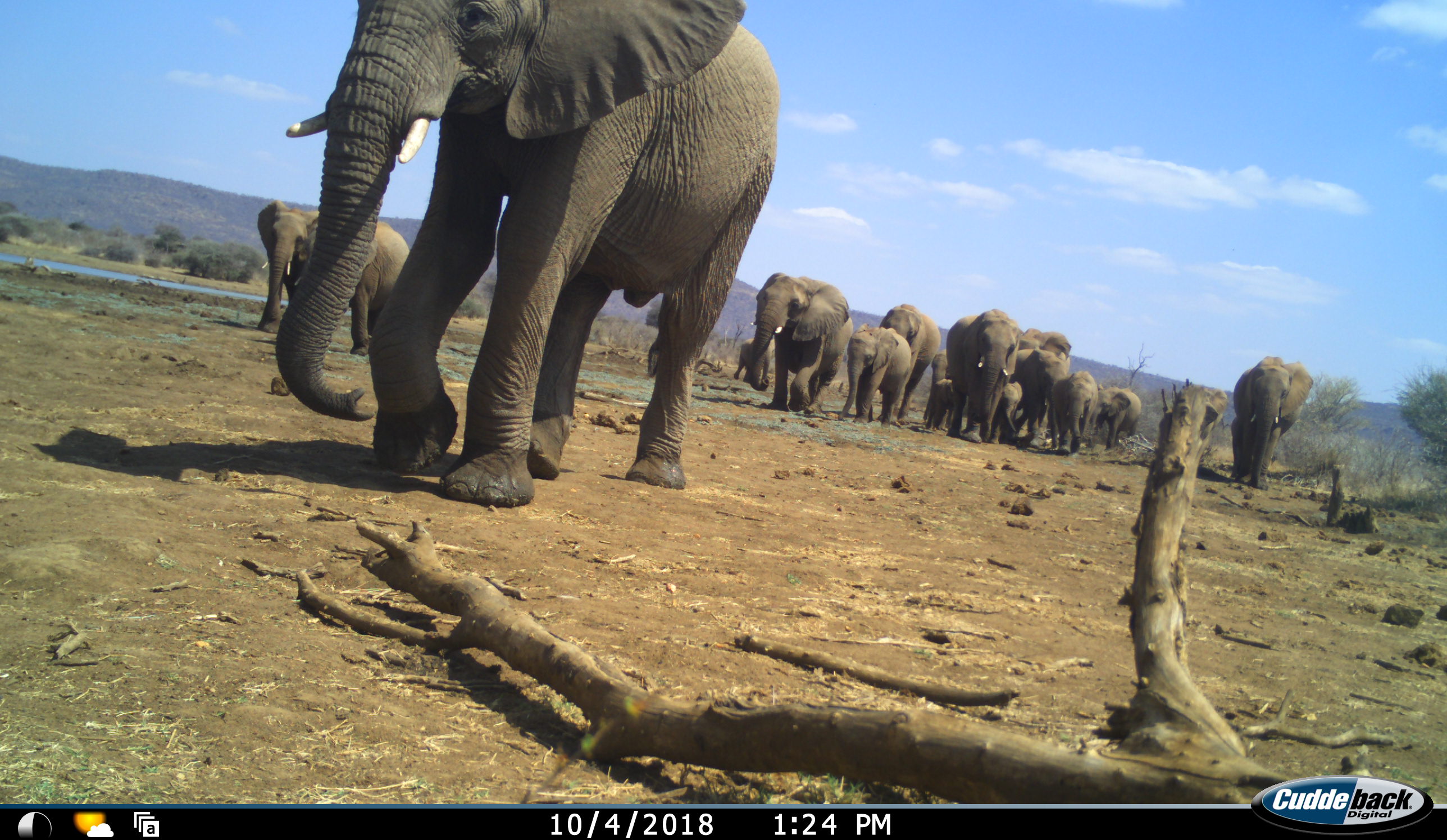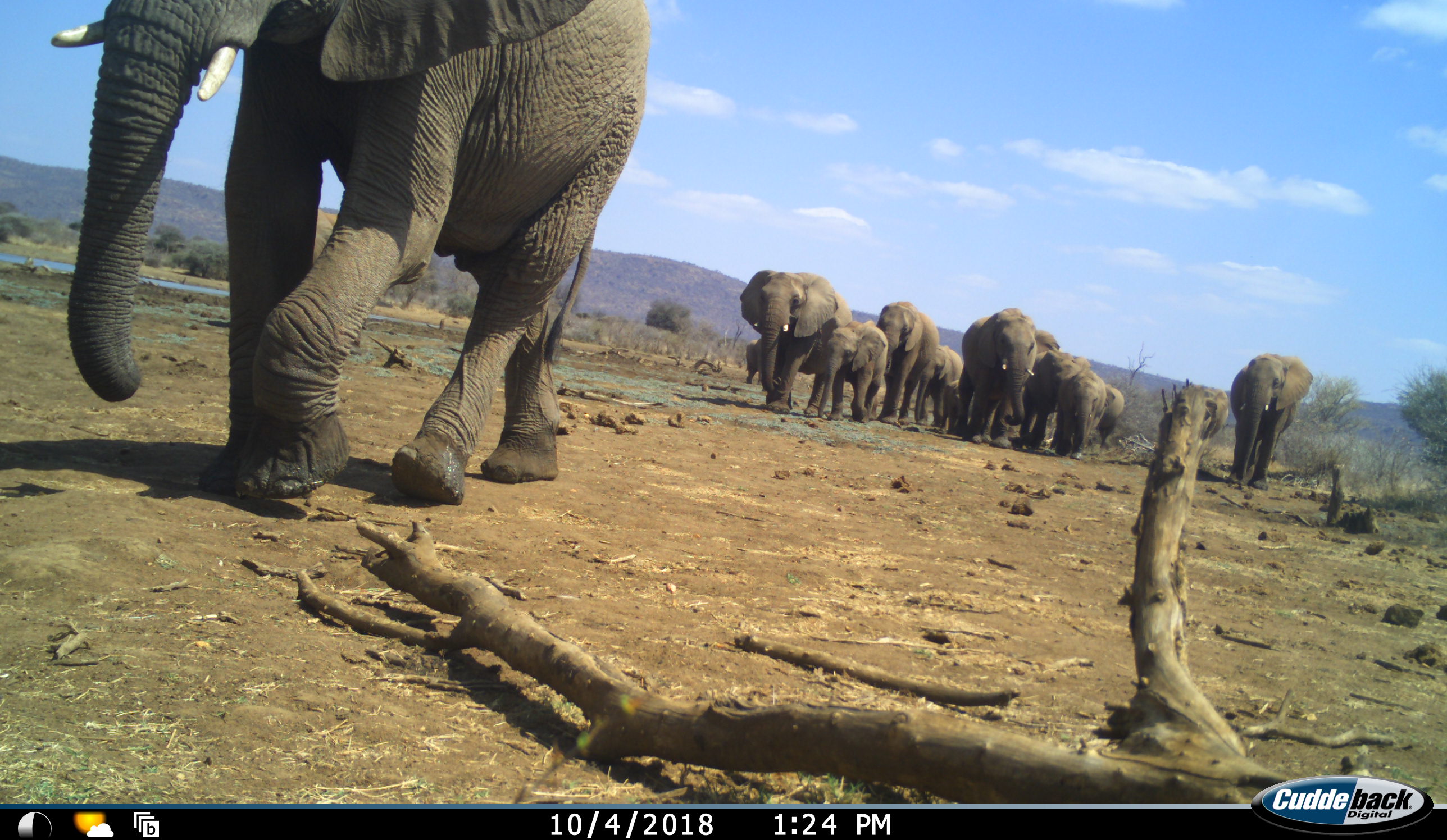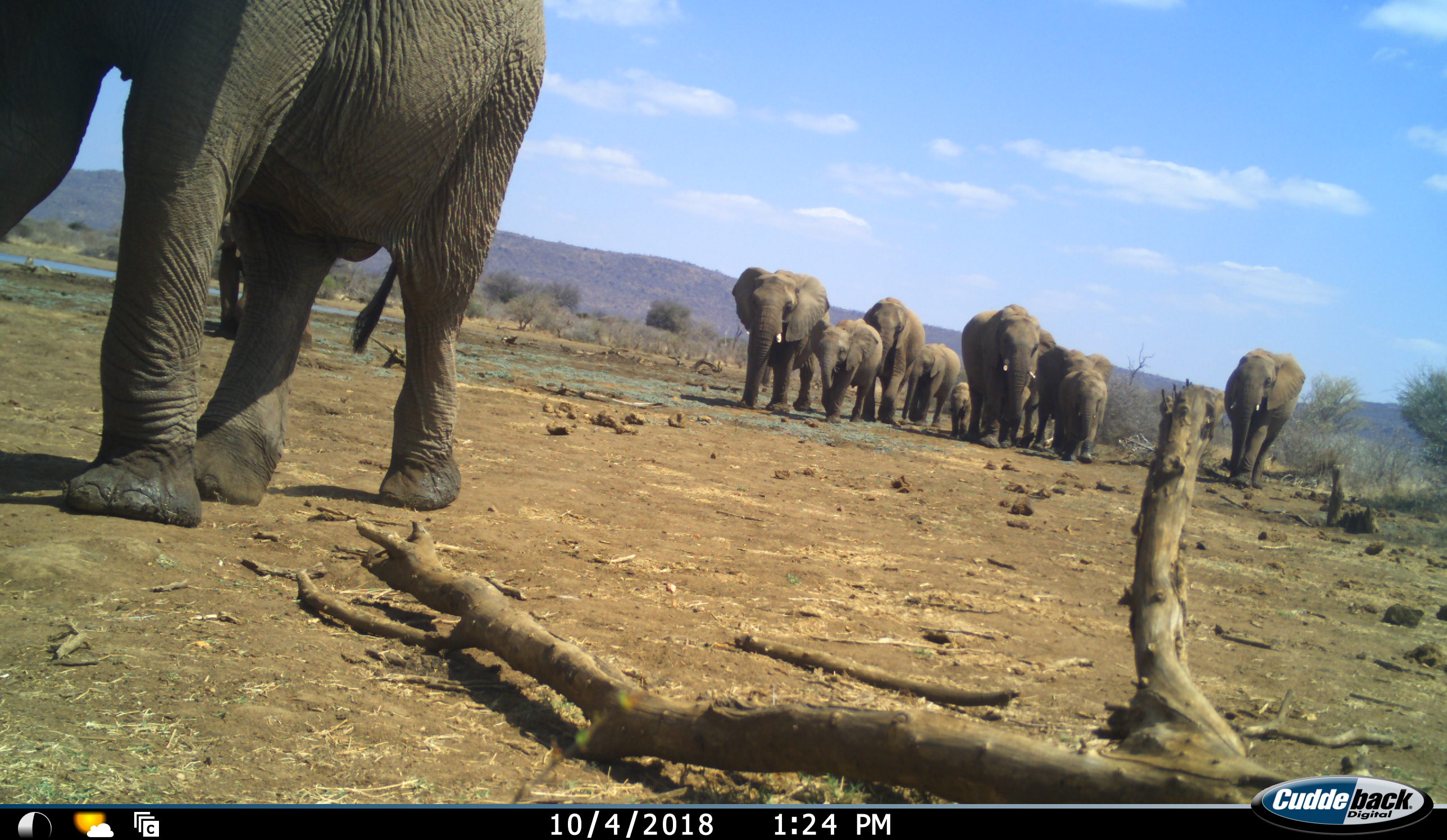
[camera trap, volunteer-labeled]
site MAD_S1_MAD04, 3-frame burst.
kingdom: Animalia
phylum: Chordata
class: Mammalia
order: Proboscidea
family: Elephantidae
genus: Loxodonta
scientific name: Loxodonta africana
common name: african bush elephant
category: elephant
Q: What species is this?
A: Elephant (african bush elephant) (Loxodonta africana).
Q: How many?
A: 11-50.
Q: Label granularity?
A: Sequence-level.